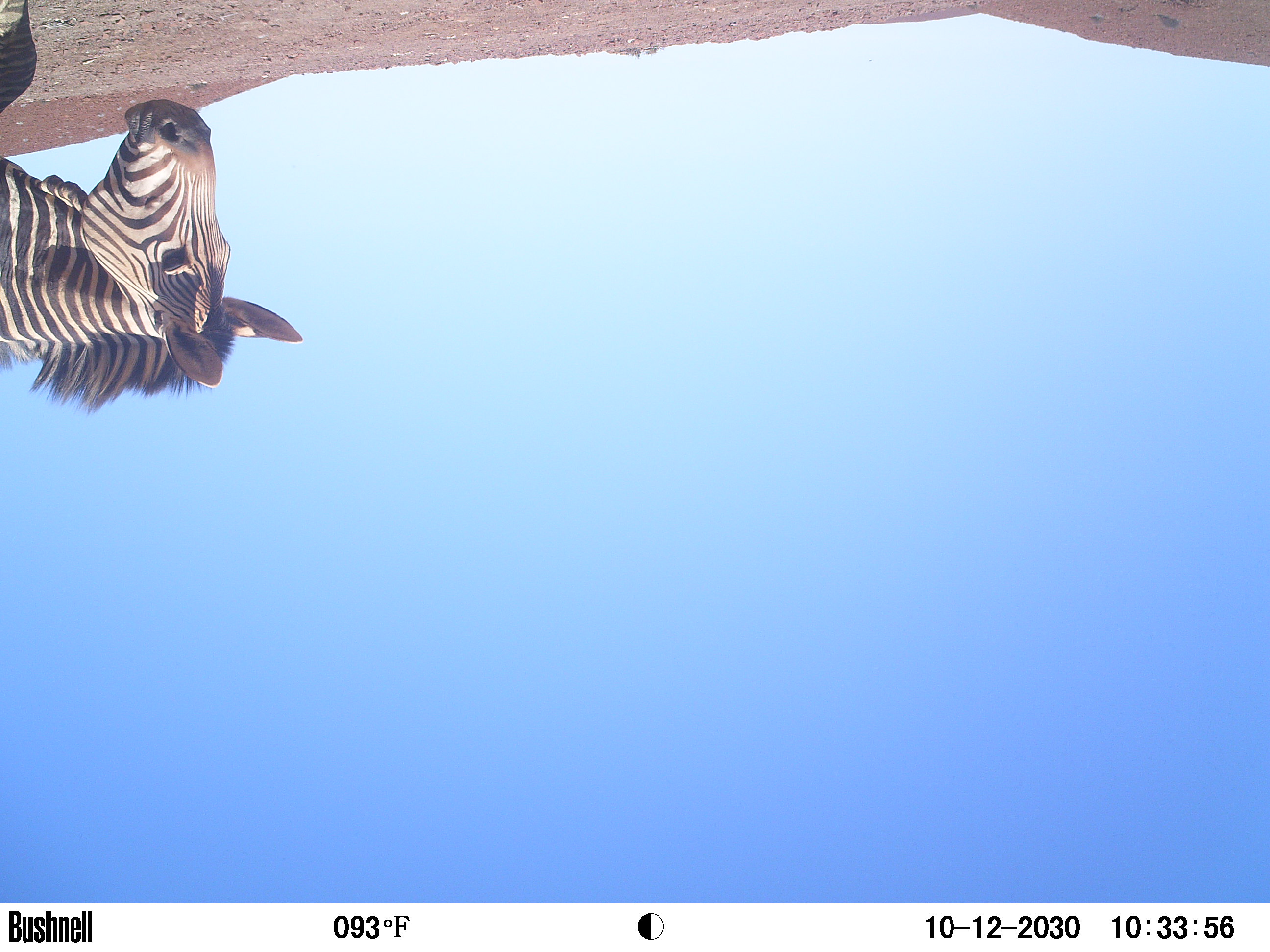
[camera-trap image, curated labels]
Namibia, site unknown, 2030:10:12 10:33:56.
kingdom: Animalia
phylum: Chordata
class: Mammalia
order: Perissodactyla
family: Equidae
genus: Equus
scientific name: Equus zebra hartmannae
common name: hartmann's mountain zebra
Equus zebra hartmannae (hartmann's mountain zebra).